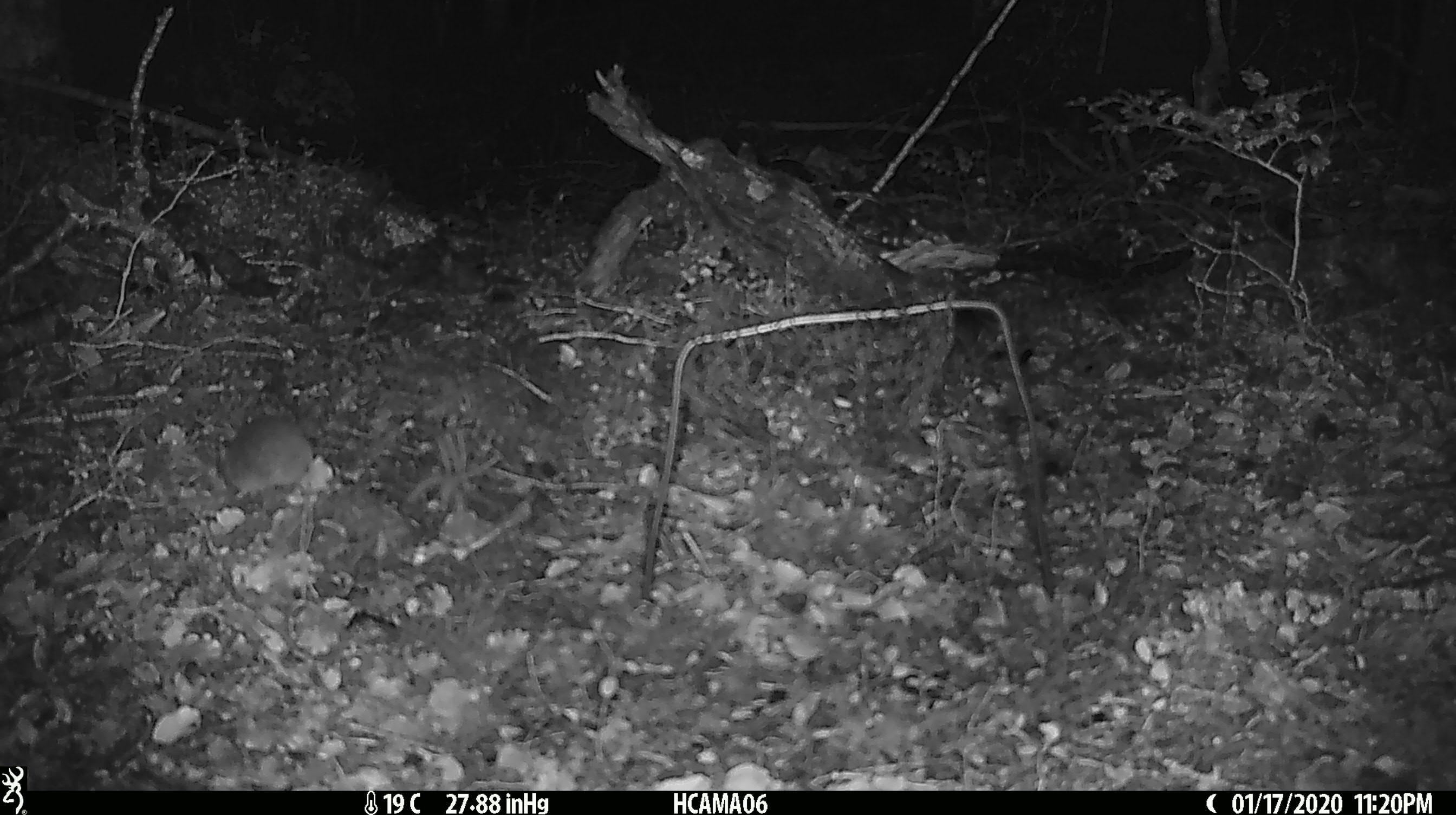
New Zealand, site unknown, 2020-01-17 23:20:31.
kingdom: Animalia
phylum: Chordata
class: Mammalia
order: Rodentia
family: Muridae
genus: Mus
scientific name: Mus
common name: mouse